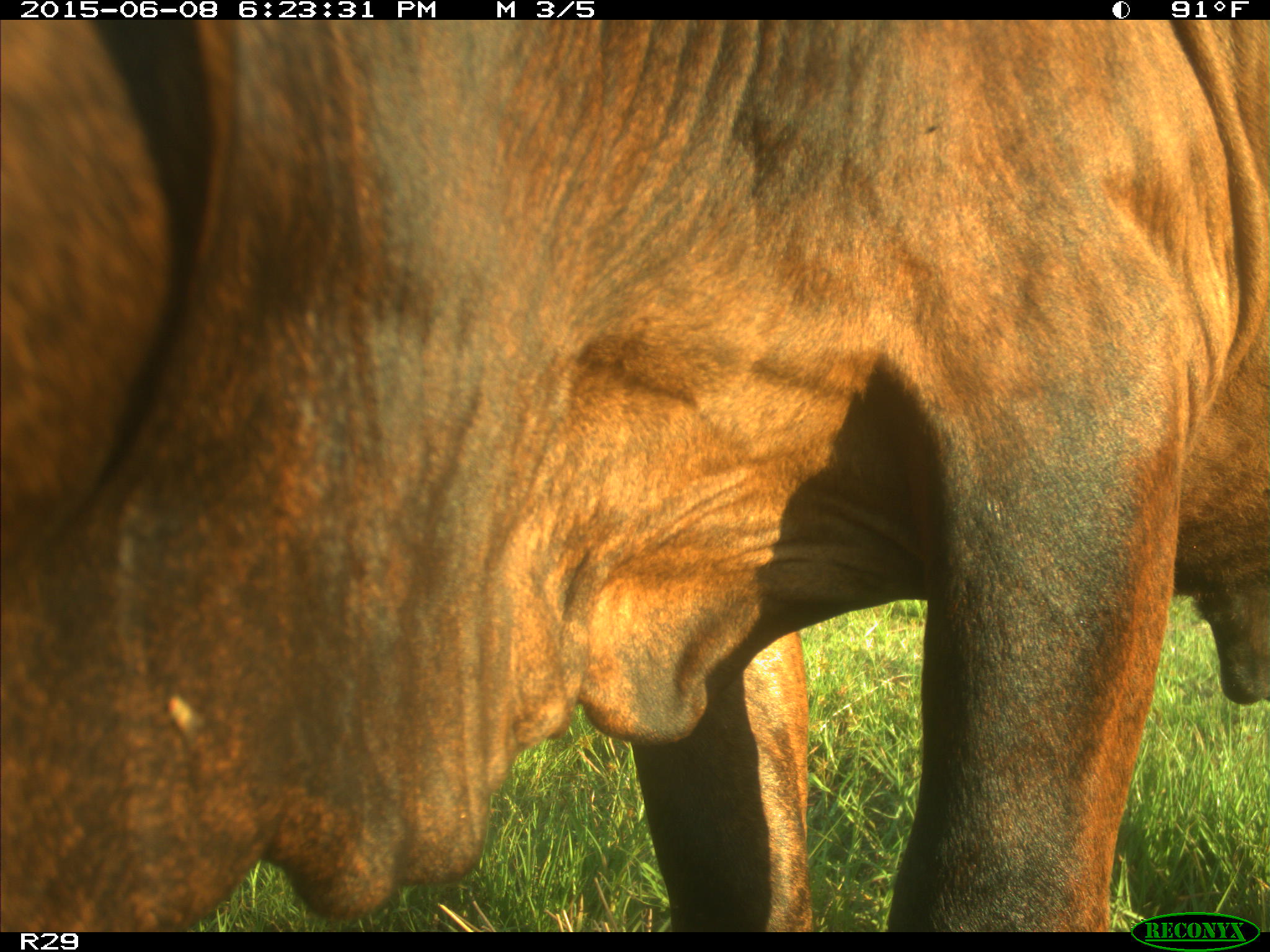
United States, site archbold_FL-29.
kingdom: Animalia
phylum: Chordata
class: Mammalia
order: Artiodactyla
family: Bovidae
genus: Bos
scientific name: Bos taurus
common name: domestic cow